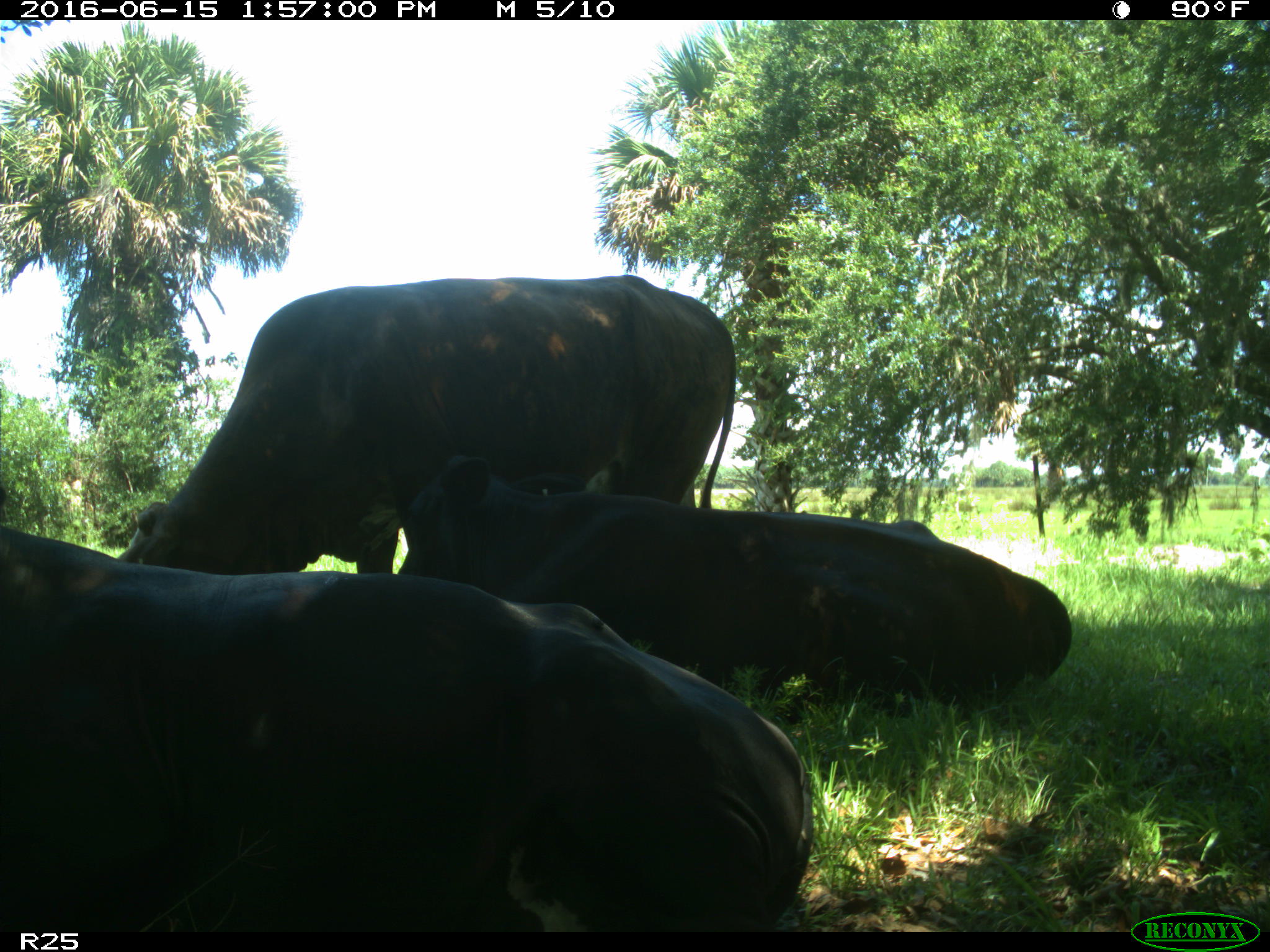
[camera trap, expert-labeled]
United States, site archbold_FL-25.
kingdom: Animalia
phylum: Chordata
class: Mammalia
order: Artiodactyla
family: Bovidae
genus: Bos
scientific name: Bos taurus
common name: domestic cow